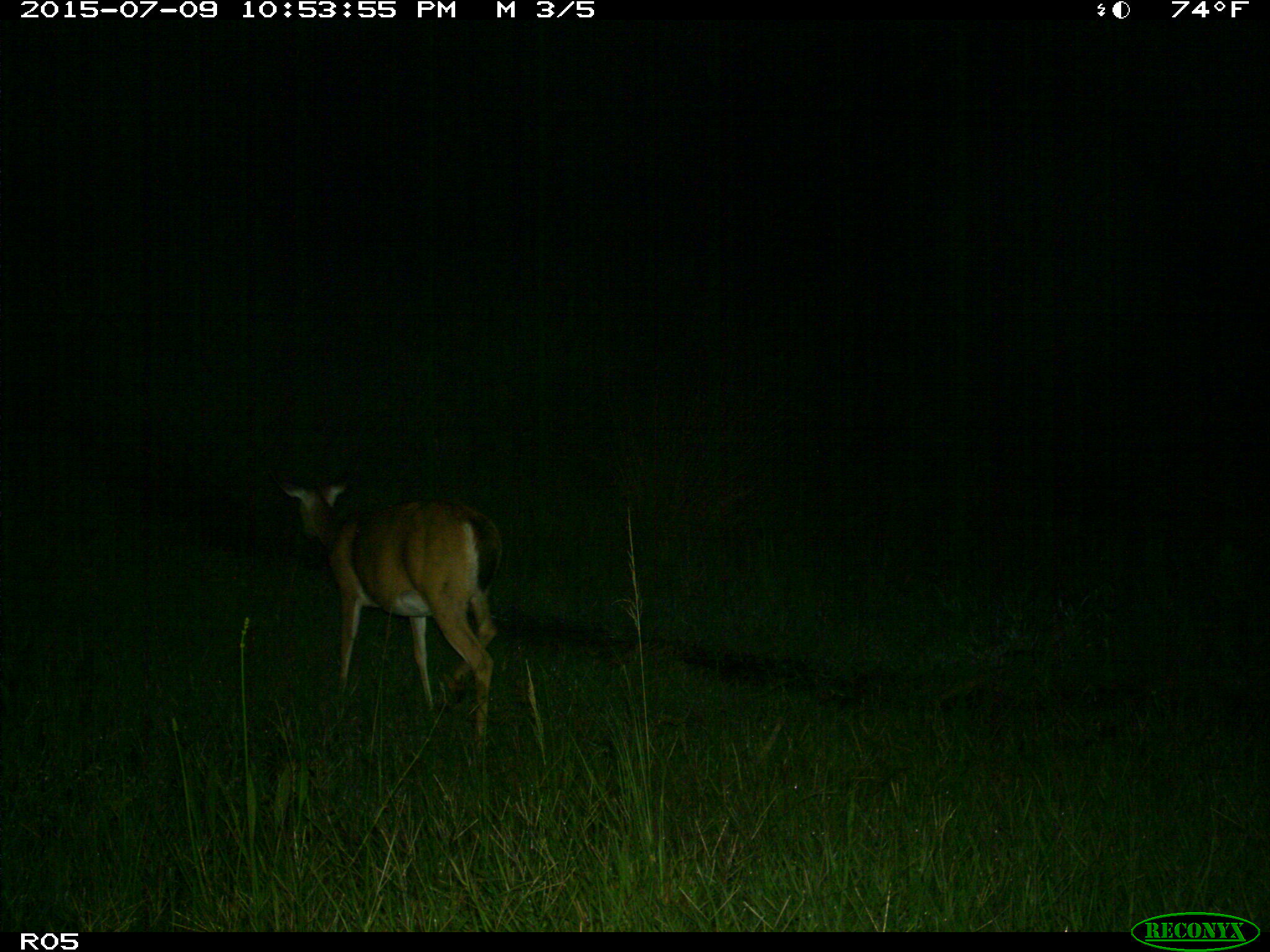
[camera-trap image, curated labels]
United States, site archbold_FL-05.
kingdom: Animalia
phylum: Chordata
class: Mammalia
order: Artiodactyla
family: Cervidae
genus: Odocoileus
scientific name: Odocoileus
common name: deer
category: unidentified deer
Unidentified deer (deer) (Odocoileus).